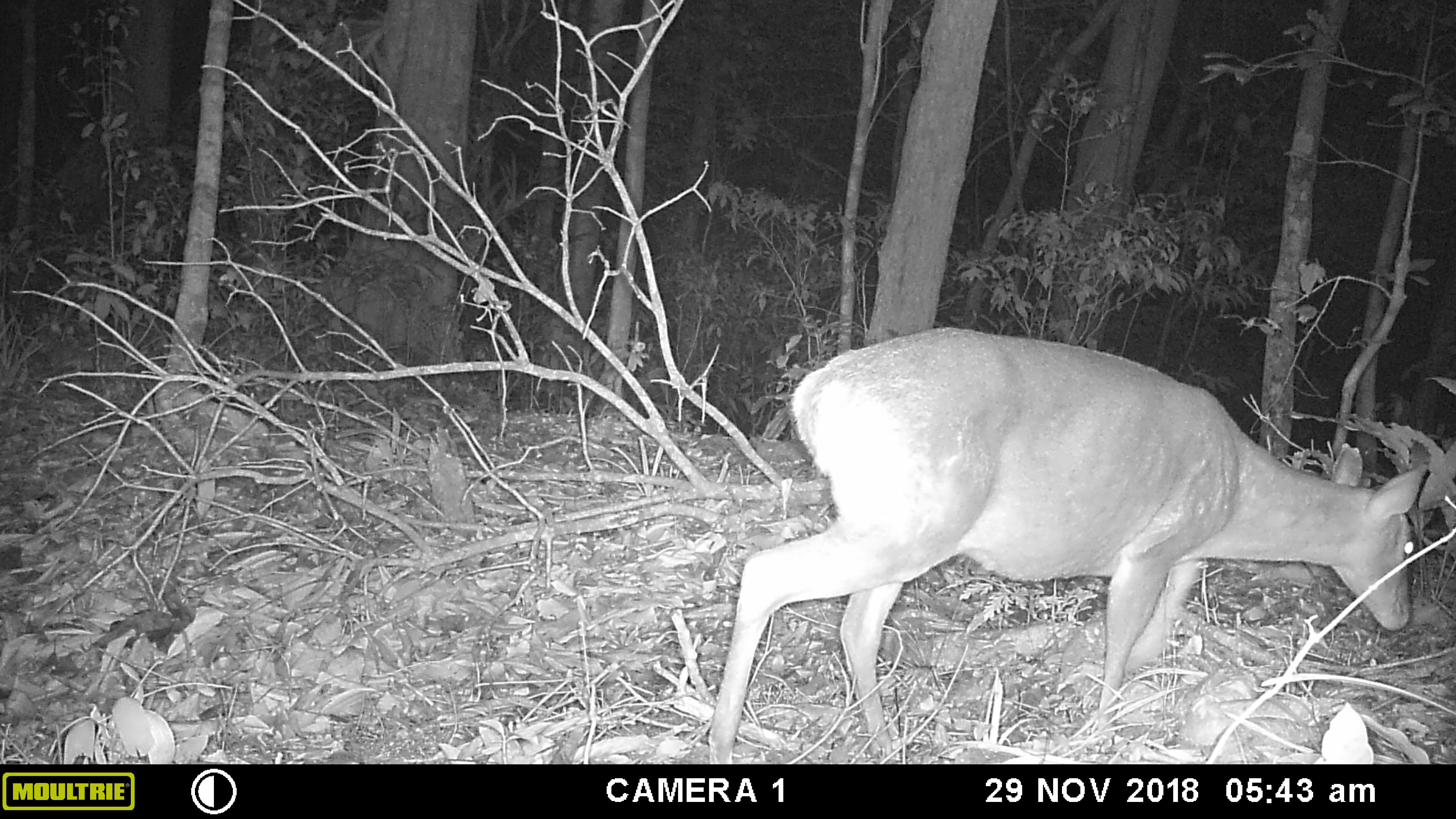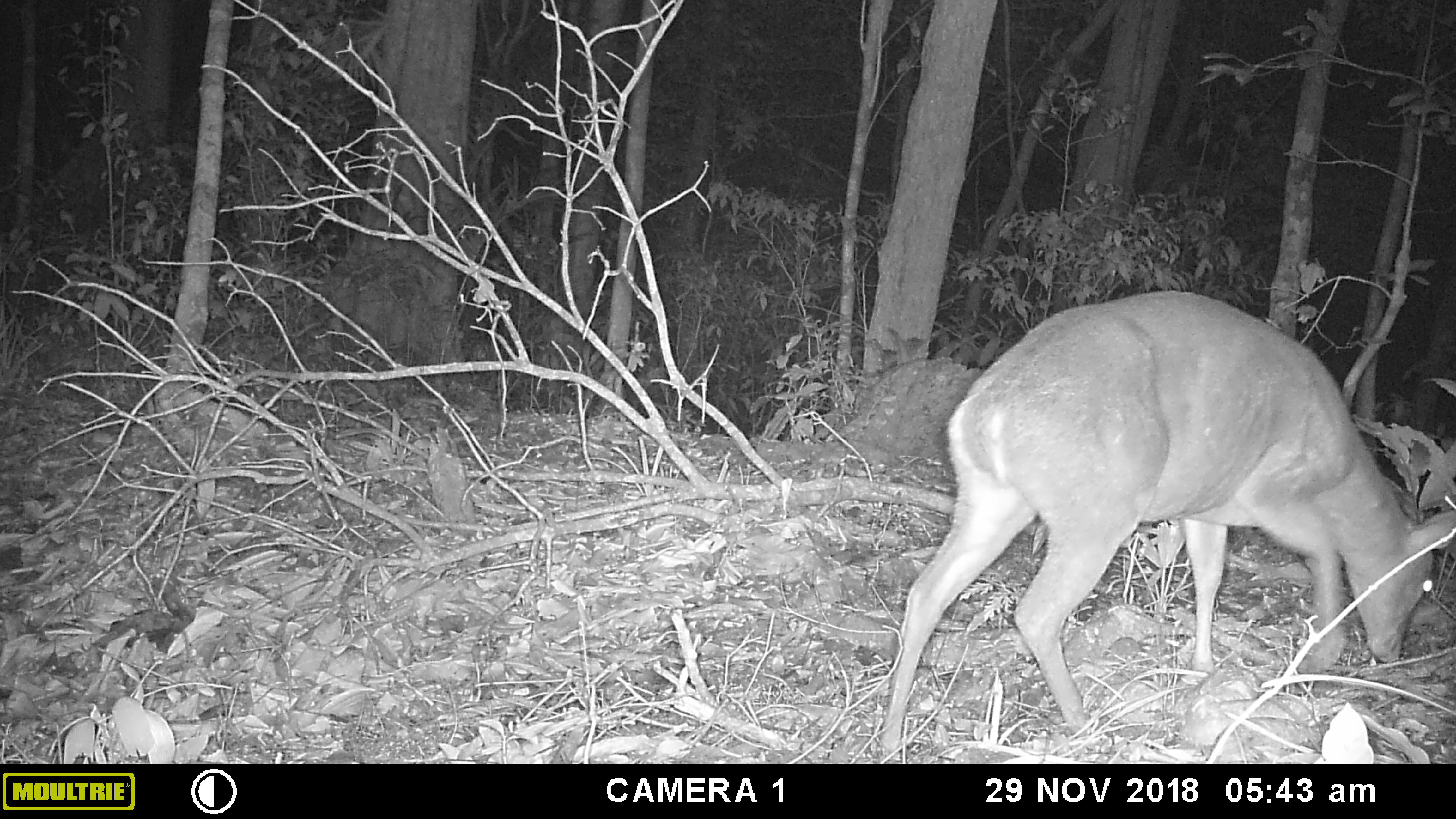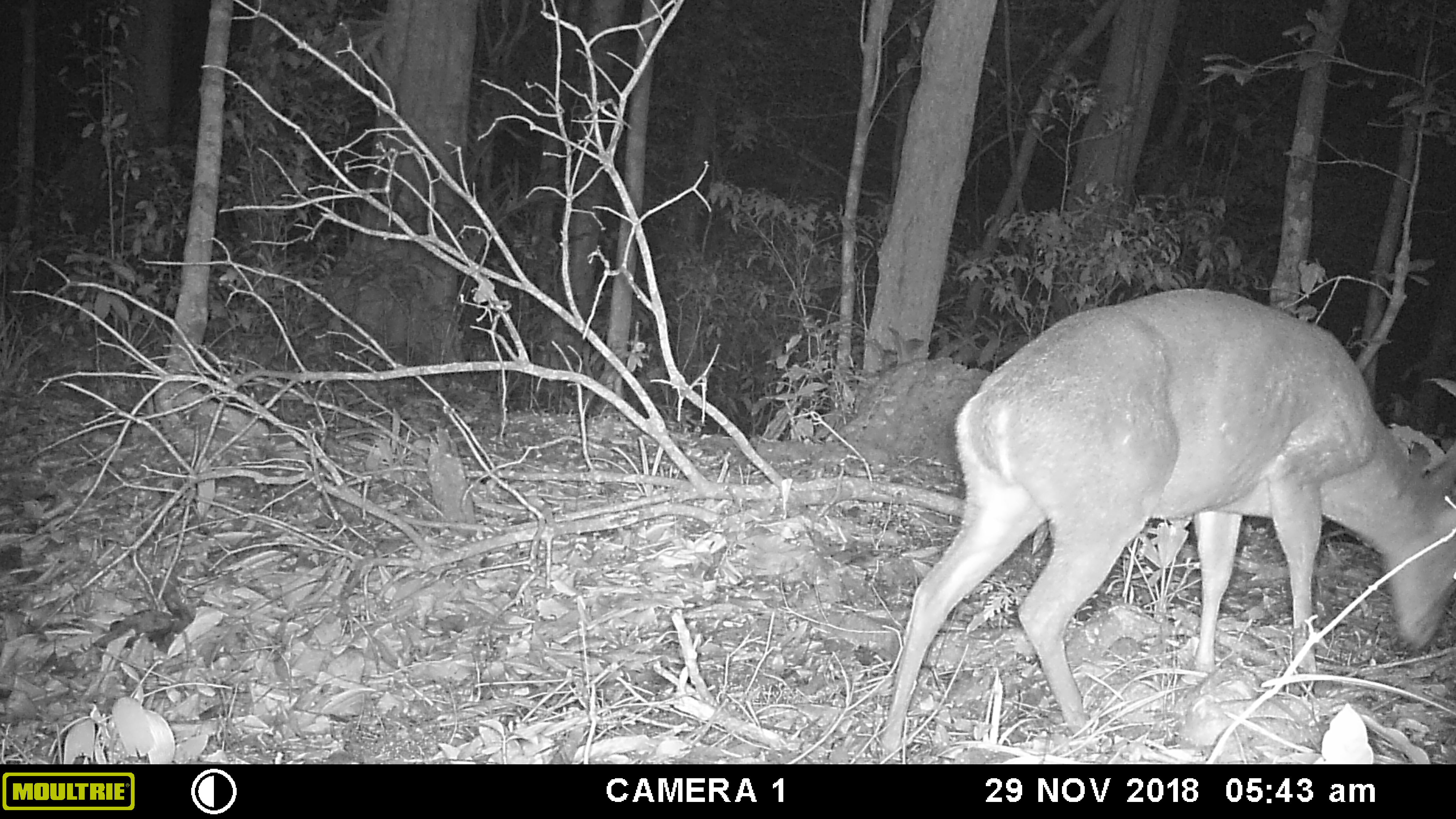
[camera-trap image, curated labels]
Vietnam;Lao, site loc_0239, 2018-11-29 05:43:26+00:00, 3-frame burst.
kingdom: Animalia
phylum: Chordata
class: Mammalia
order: Artiodactyla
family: Cervidae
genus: Muntiacus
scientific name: Muntiacus vuquangensis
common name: large-antlered muntjac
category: large antlered muntjac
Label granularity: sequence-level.